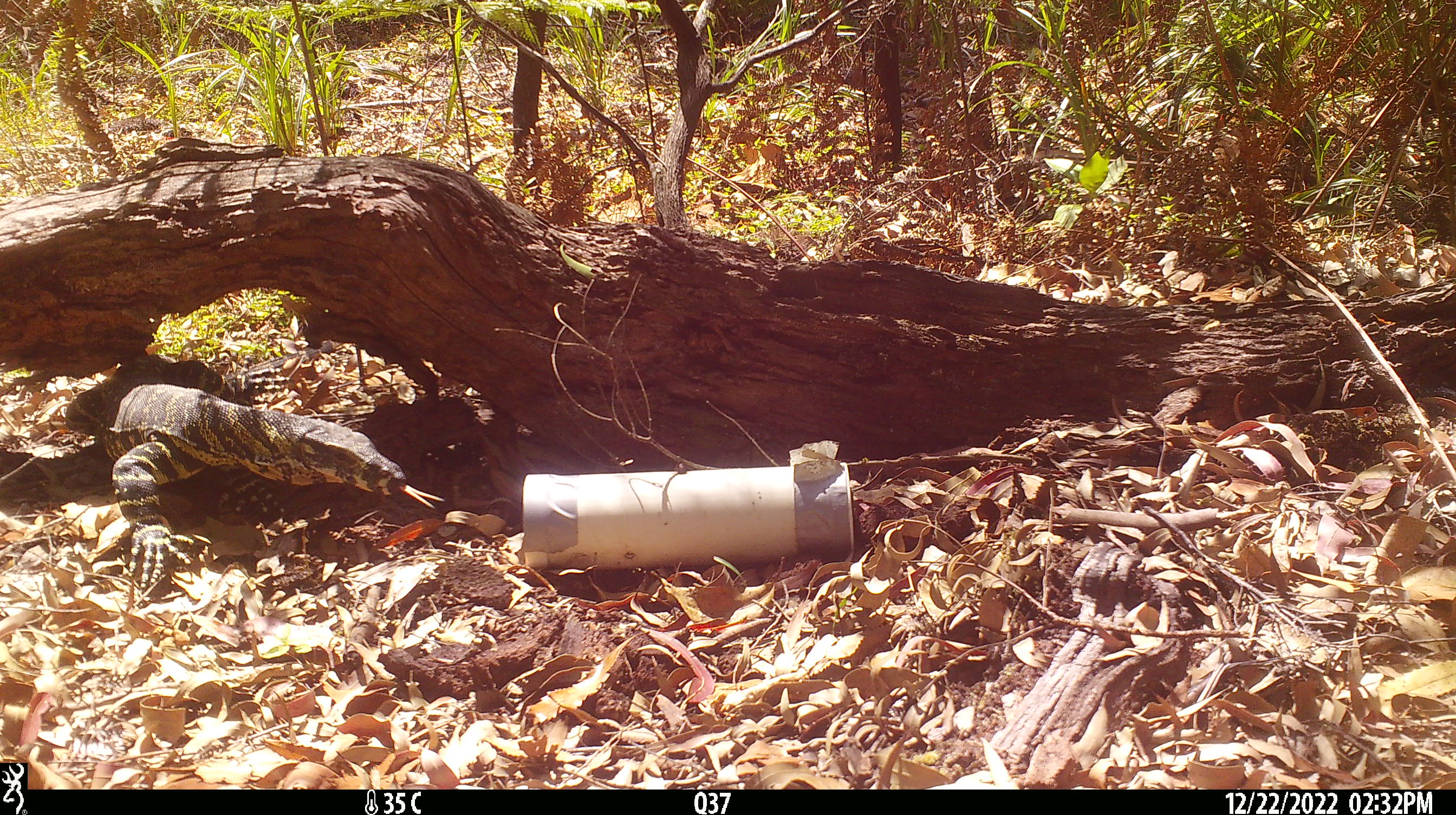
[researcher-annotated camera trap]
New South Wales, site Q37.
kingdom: Animalia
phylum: Chordata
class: Reptilia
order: Squamata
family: Varanidae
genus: Varanus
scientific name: Varanus varius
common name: lace monitor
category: goanna